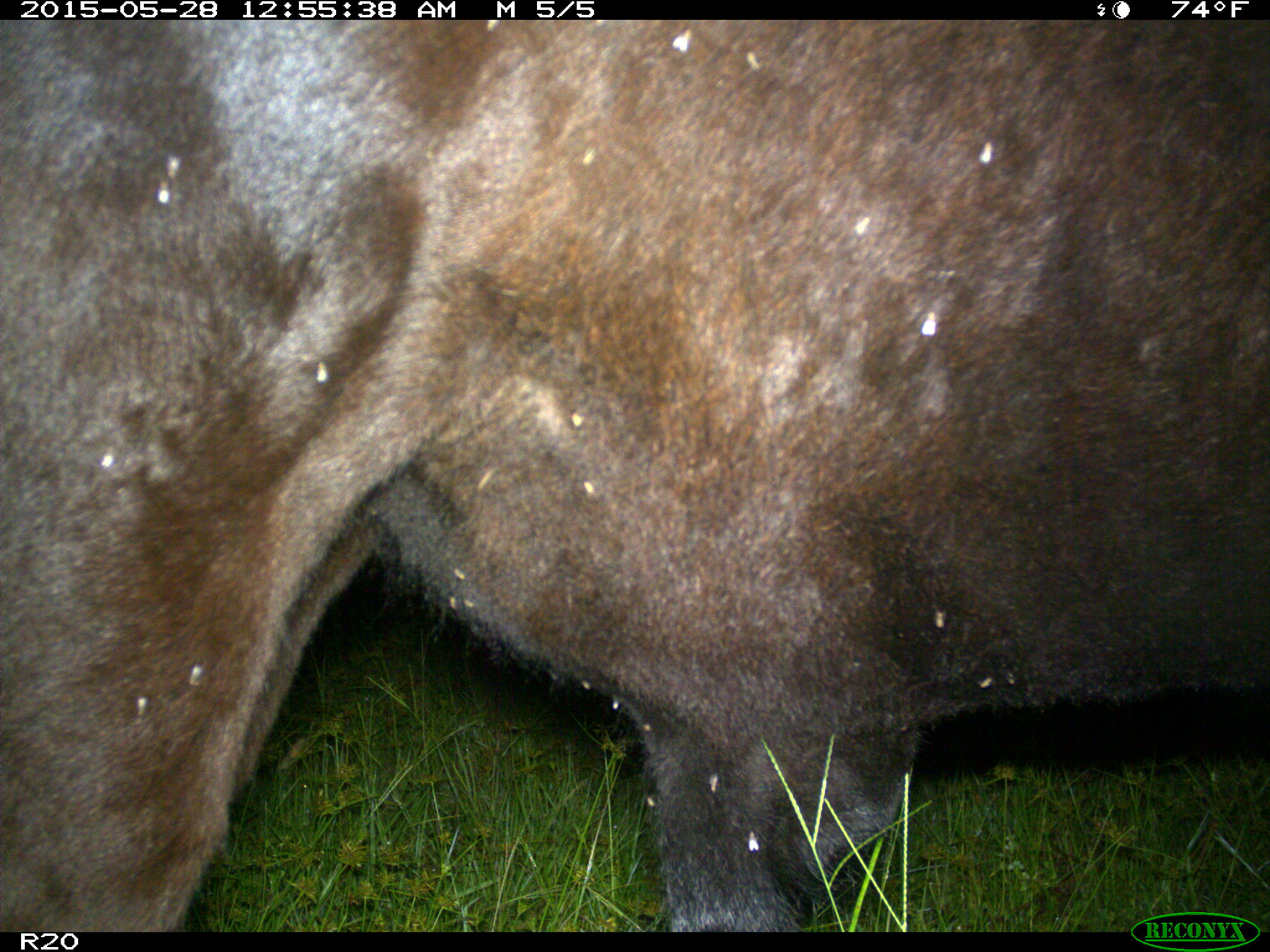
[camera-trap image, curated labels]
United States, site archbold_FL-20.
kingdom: Animalia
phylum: Chordata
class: Mammalia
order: Artiodactyla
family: Bovidae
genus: Bos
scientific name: Bos taurus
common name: domestic cow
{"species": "Bos taurus (domestic cow)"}